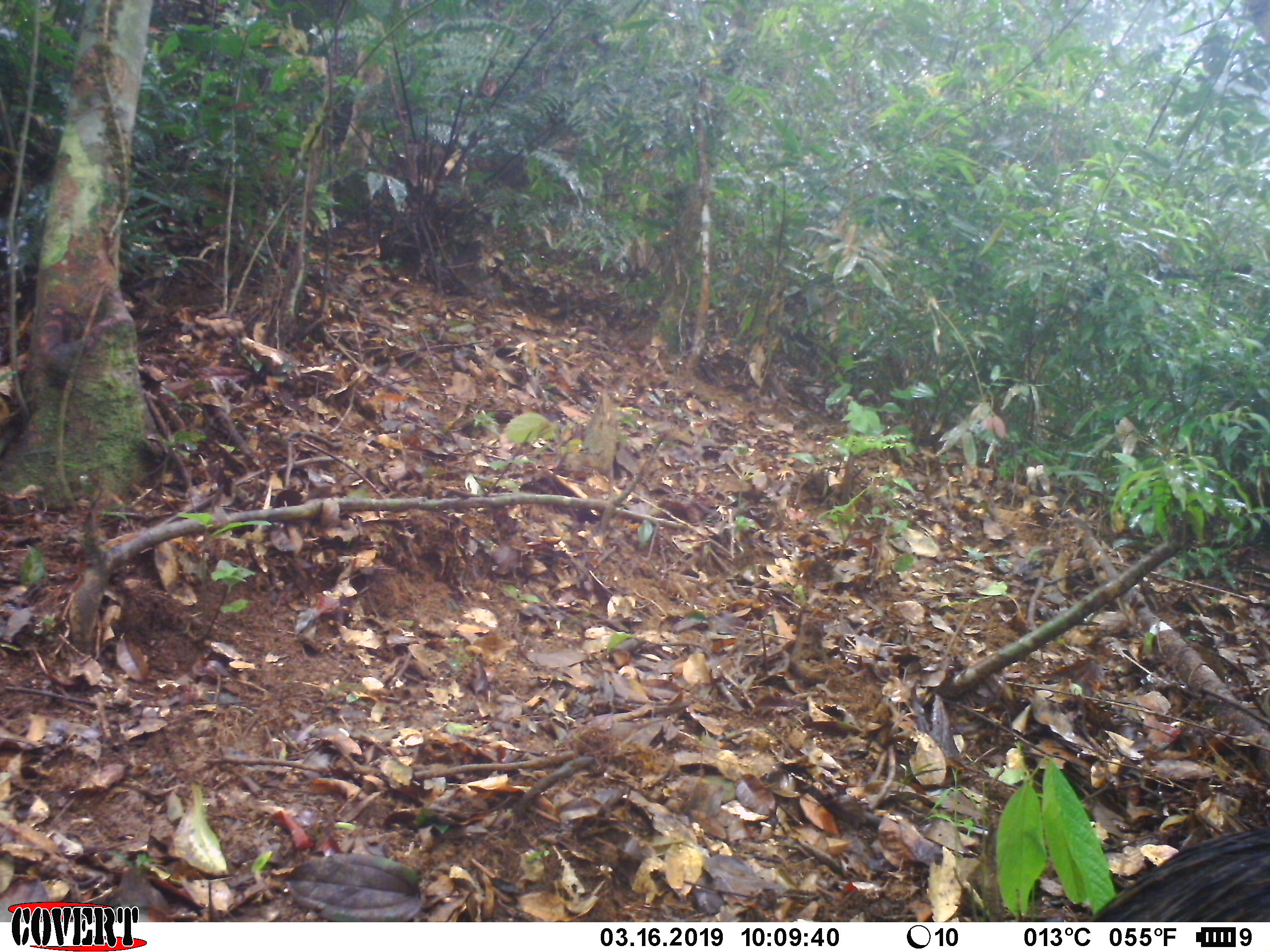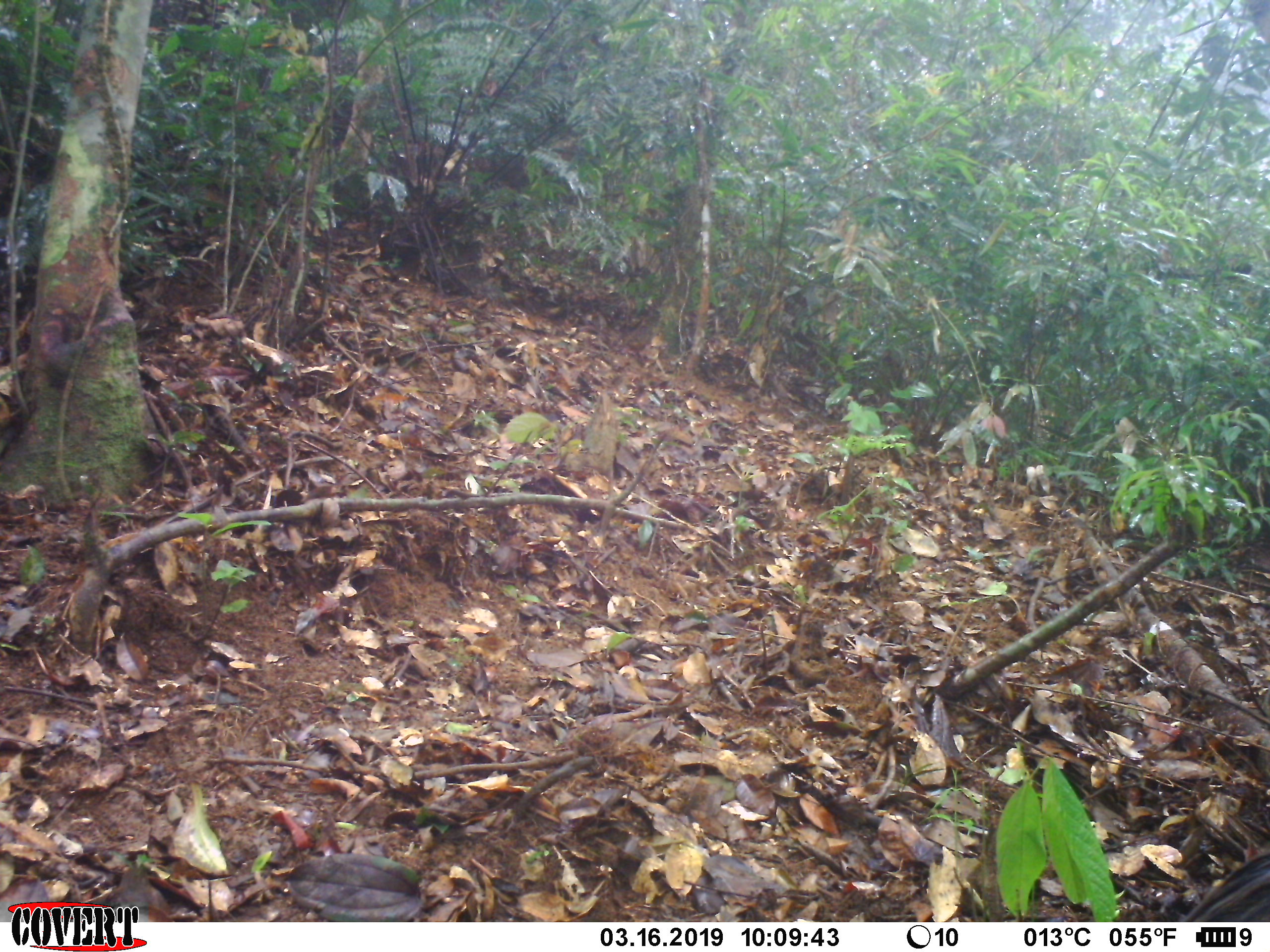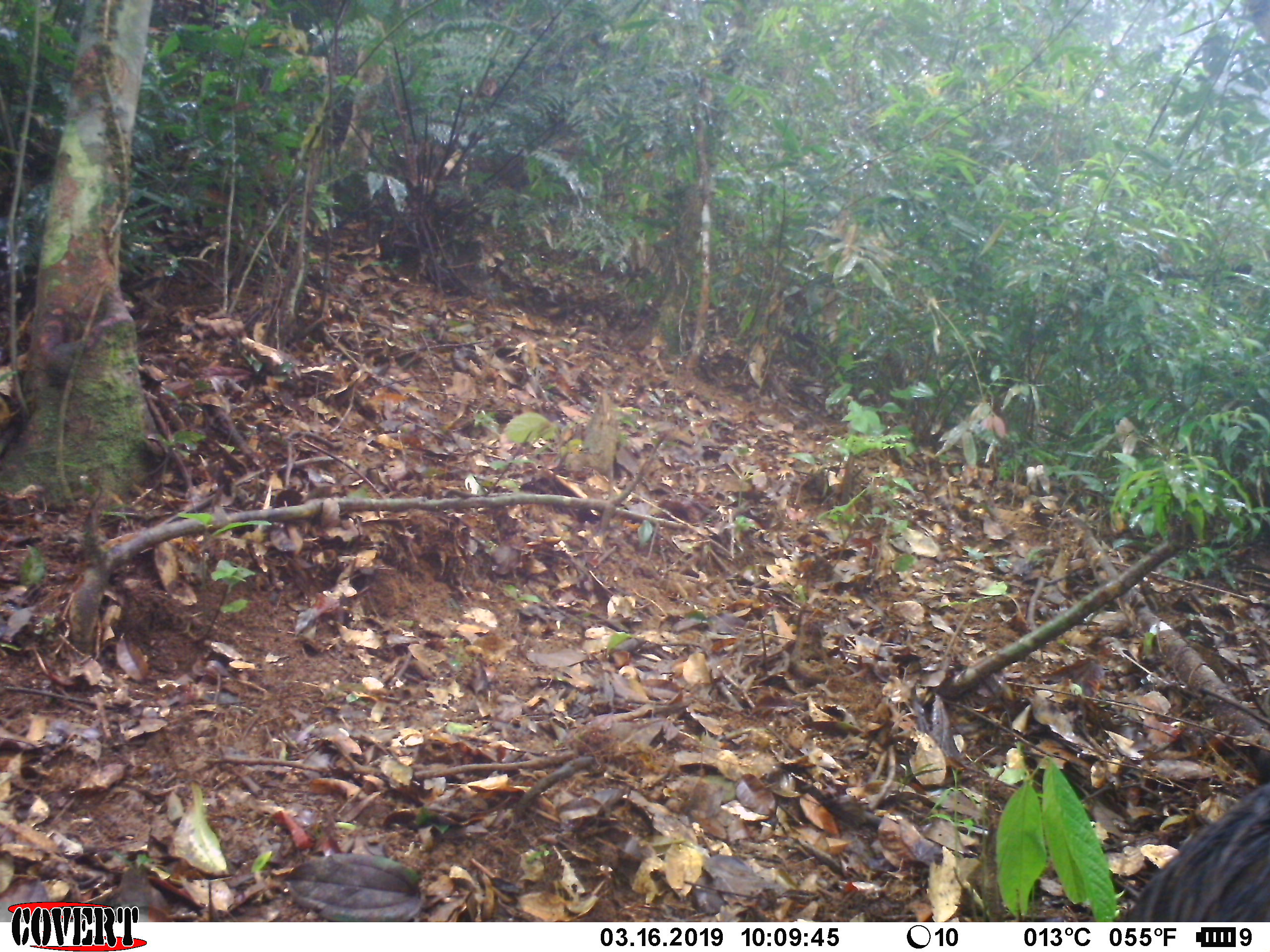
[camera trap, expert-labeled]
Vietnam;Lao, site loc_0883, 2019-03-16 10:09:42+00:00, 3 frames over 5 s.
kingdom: Animalia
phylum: Chordata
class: Mammalia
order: Artiodactyla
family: Suidae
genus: Sus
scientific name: Sus scrofa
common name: eurasian wild pig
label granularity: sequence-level